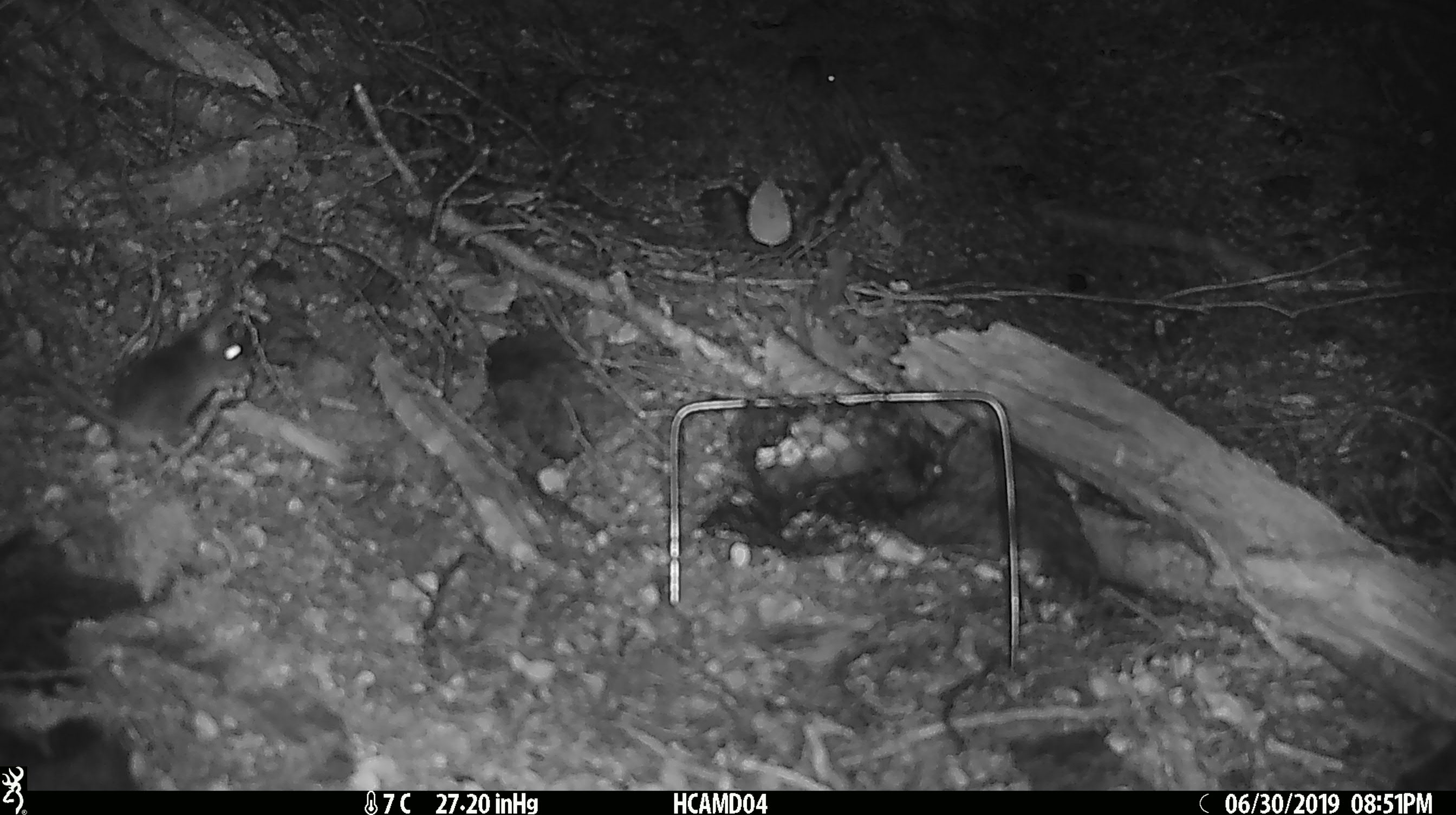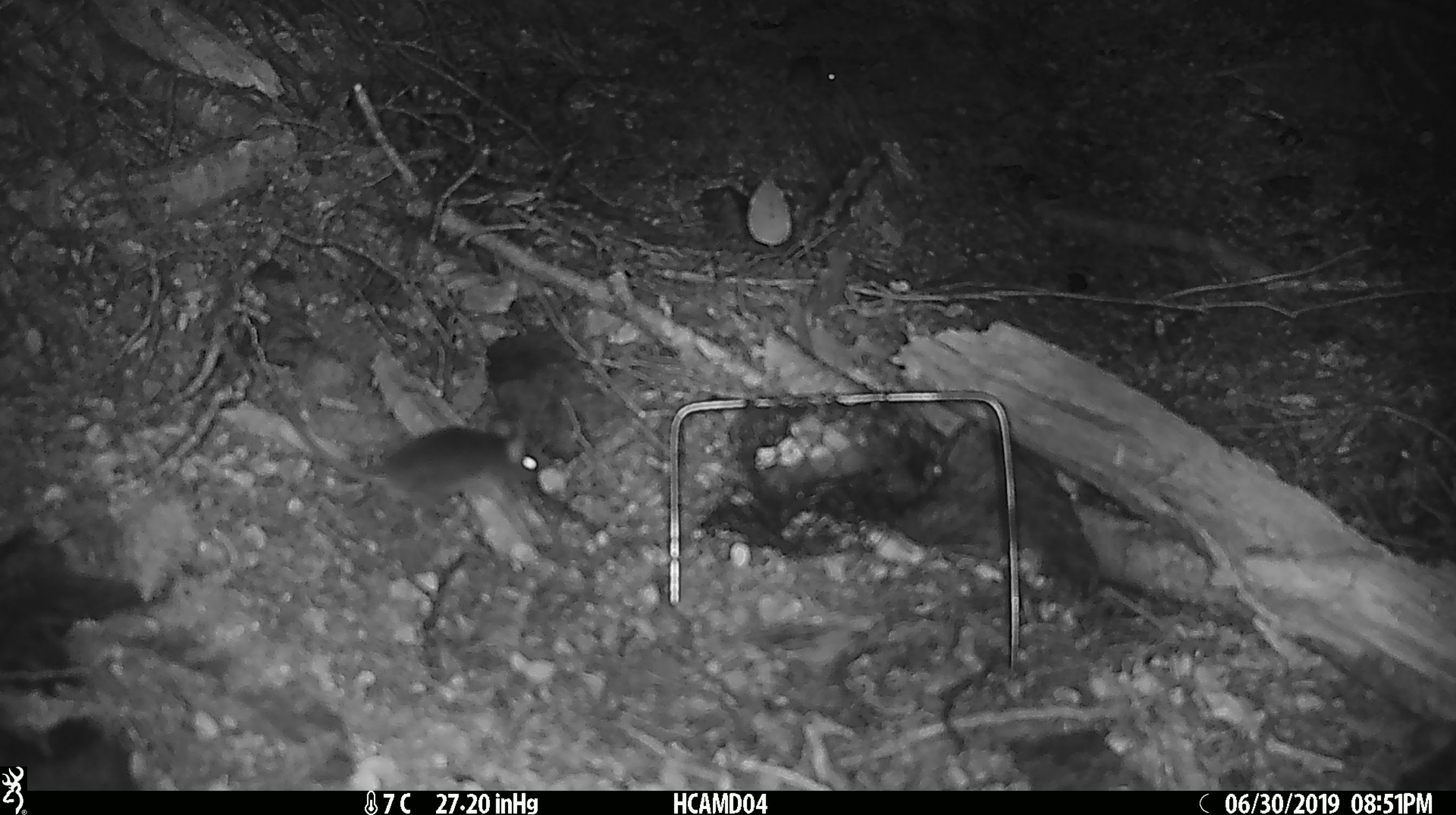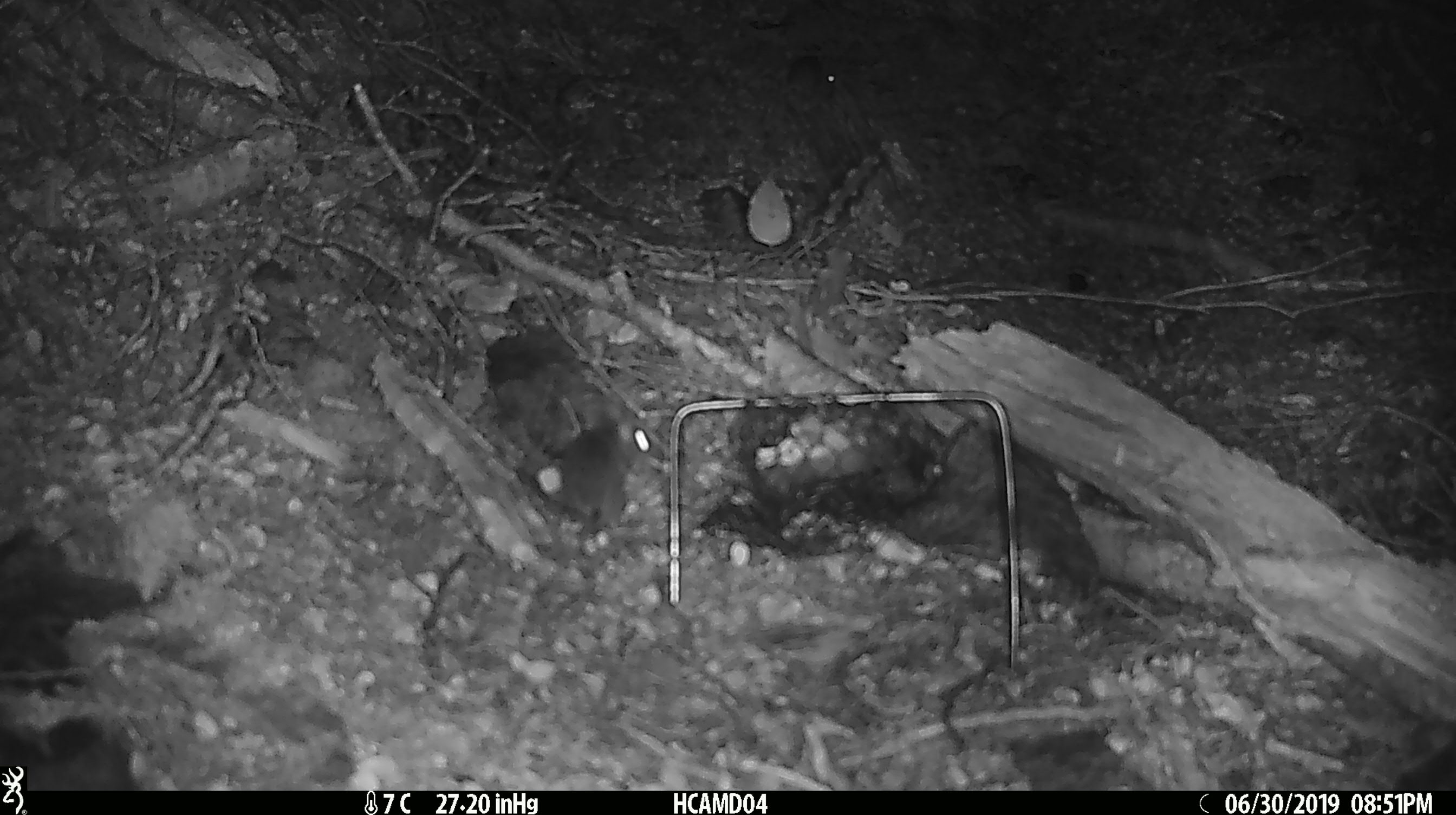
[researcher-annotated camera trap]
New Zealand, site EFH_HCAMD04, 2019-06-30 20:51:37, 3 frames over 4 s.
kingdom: Animalia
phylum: Chordata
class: Mammalia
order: Rodentia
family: Muridae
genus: Mus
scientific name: Mus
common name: mouse